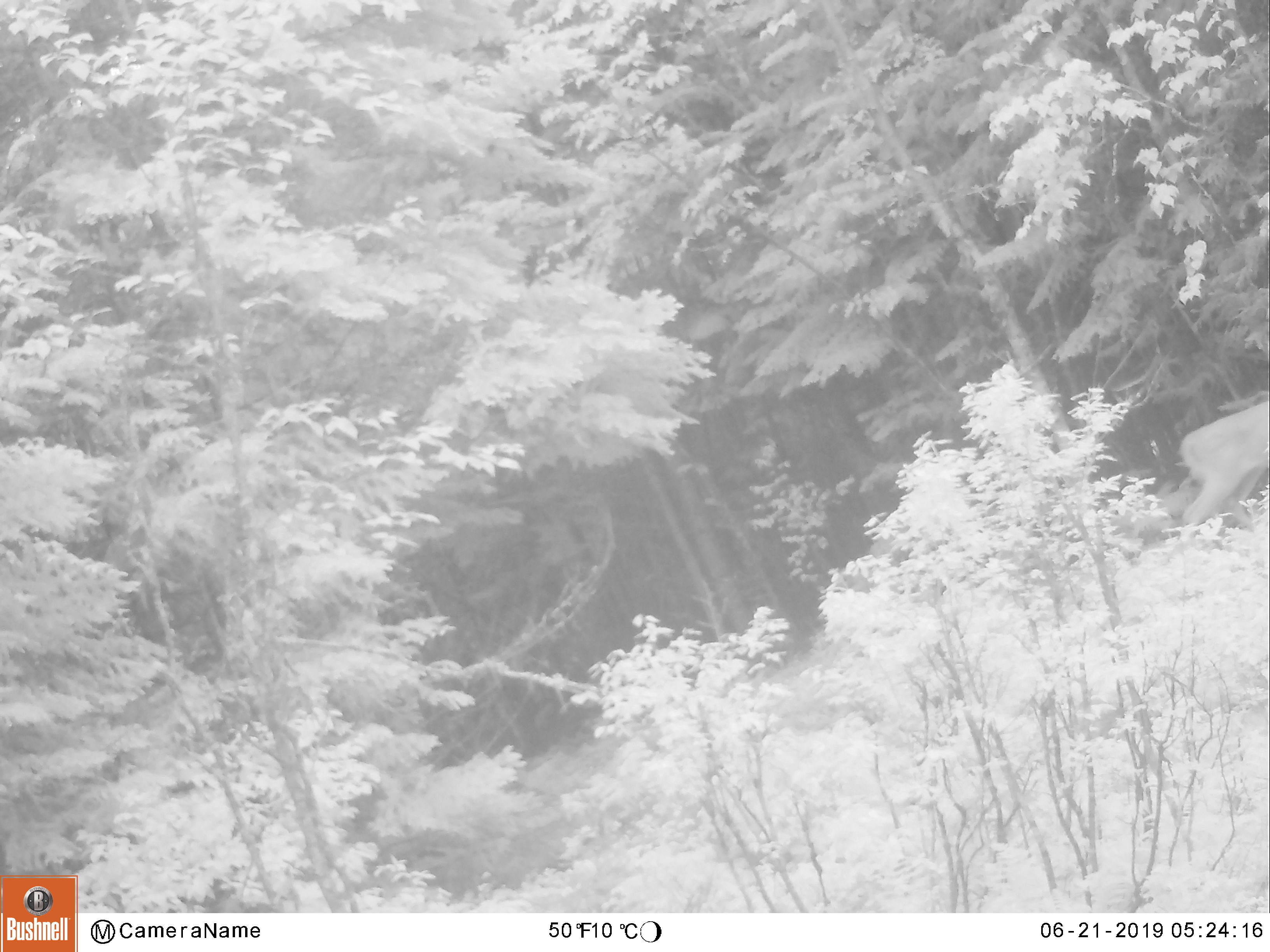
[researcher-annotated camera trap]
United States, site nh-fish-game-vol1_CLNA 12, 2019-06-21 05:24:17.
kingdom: Animalia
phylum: Chordata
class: Mammalia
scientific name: Mammalia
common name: mammal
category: mammal sp.